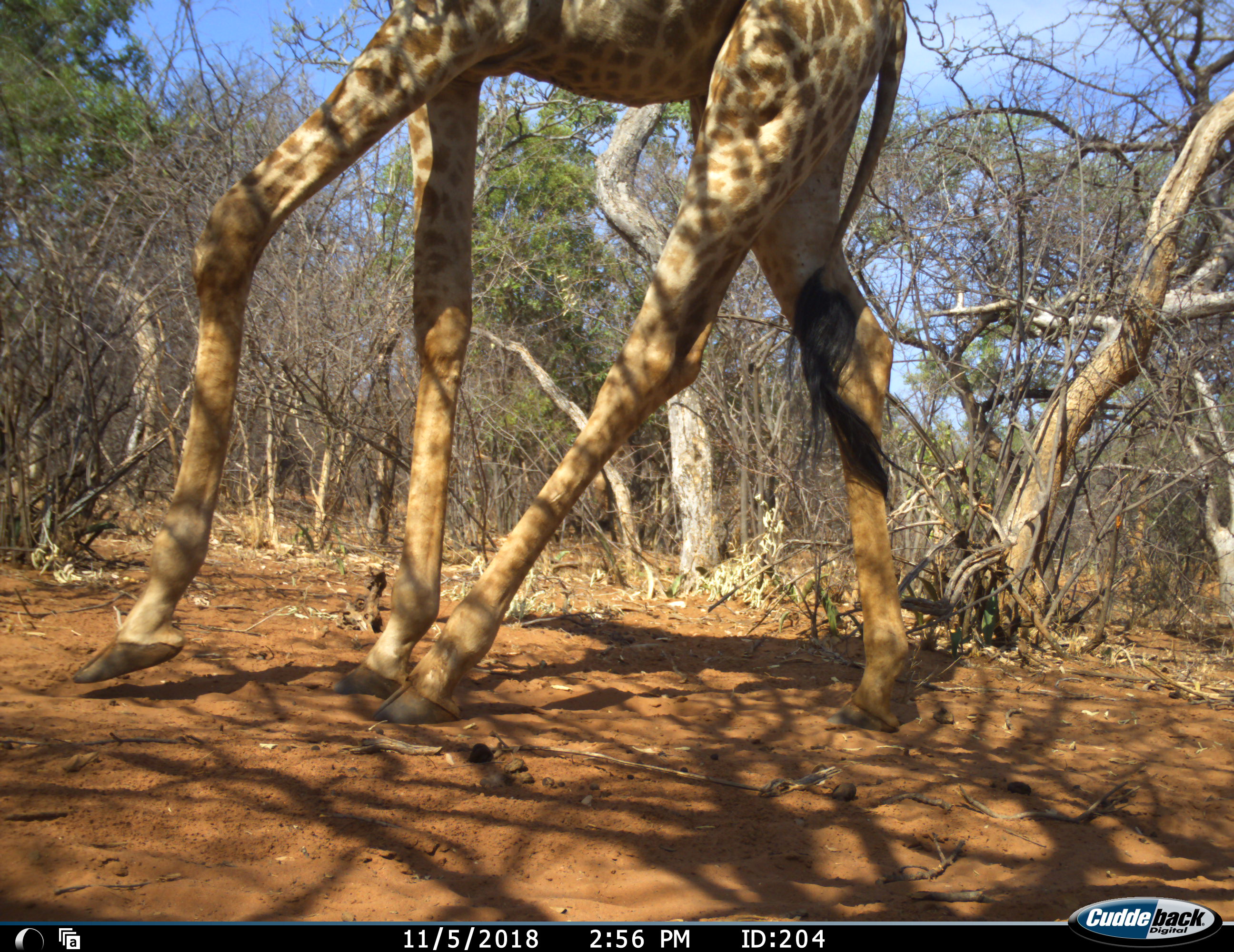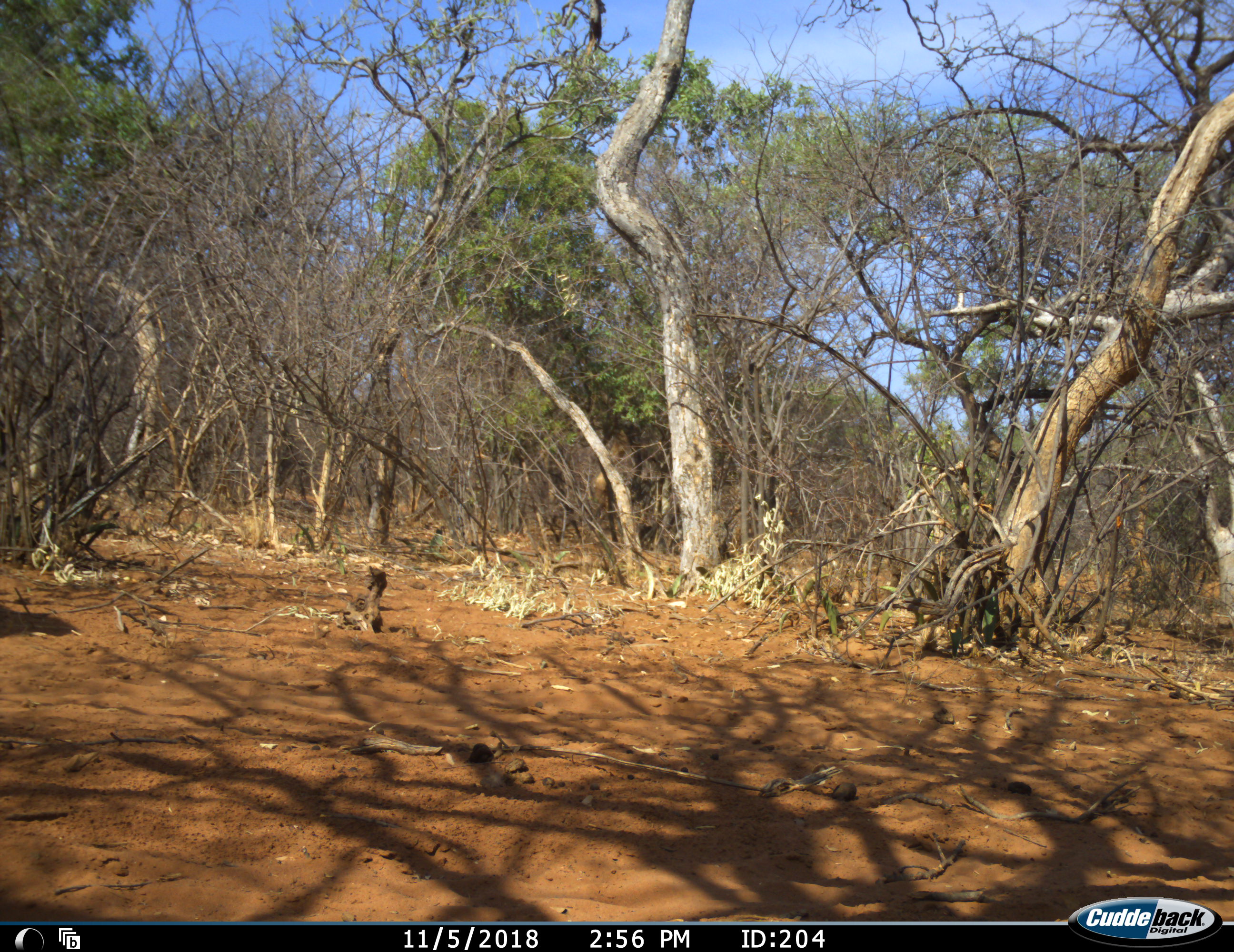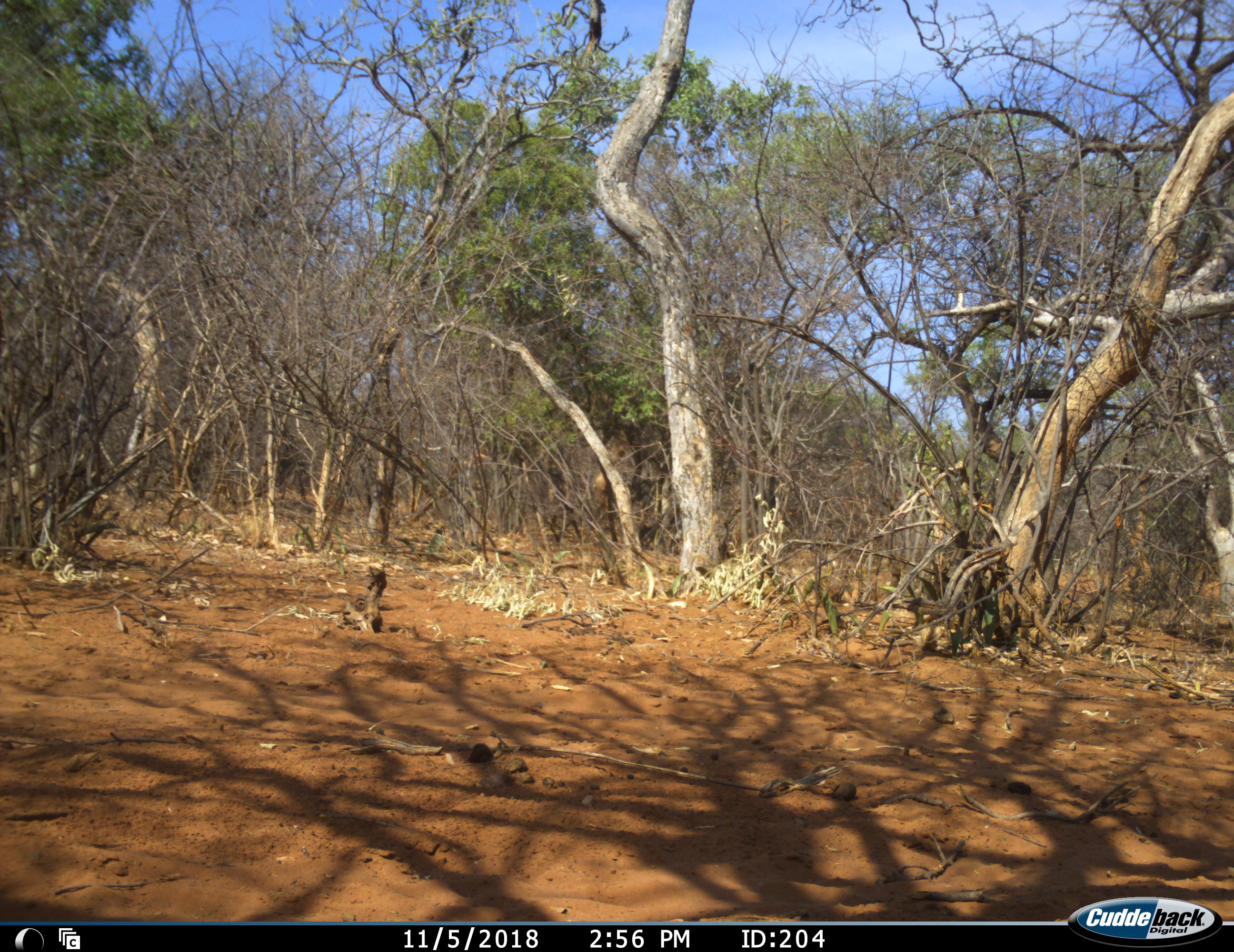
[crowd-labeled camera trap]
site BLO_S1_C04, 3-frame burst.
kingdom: Animalia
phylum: Chordata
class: Mammalia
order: Artiodactyla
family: Giraffidae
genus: Giraffa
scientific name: Giraffa camelopardalis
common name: giraffe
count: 1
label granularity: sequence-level